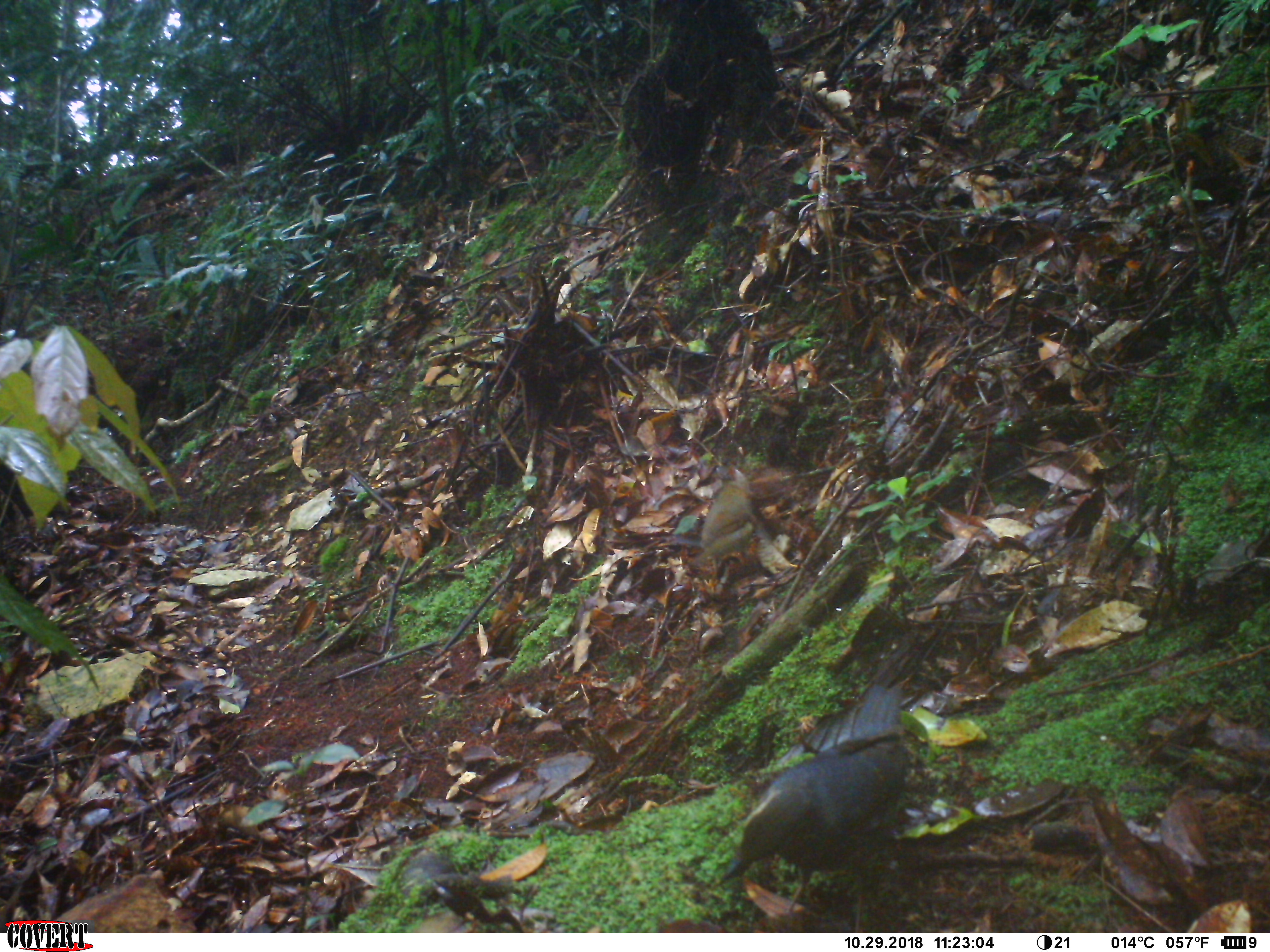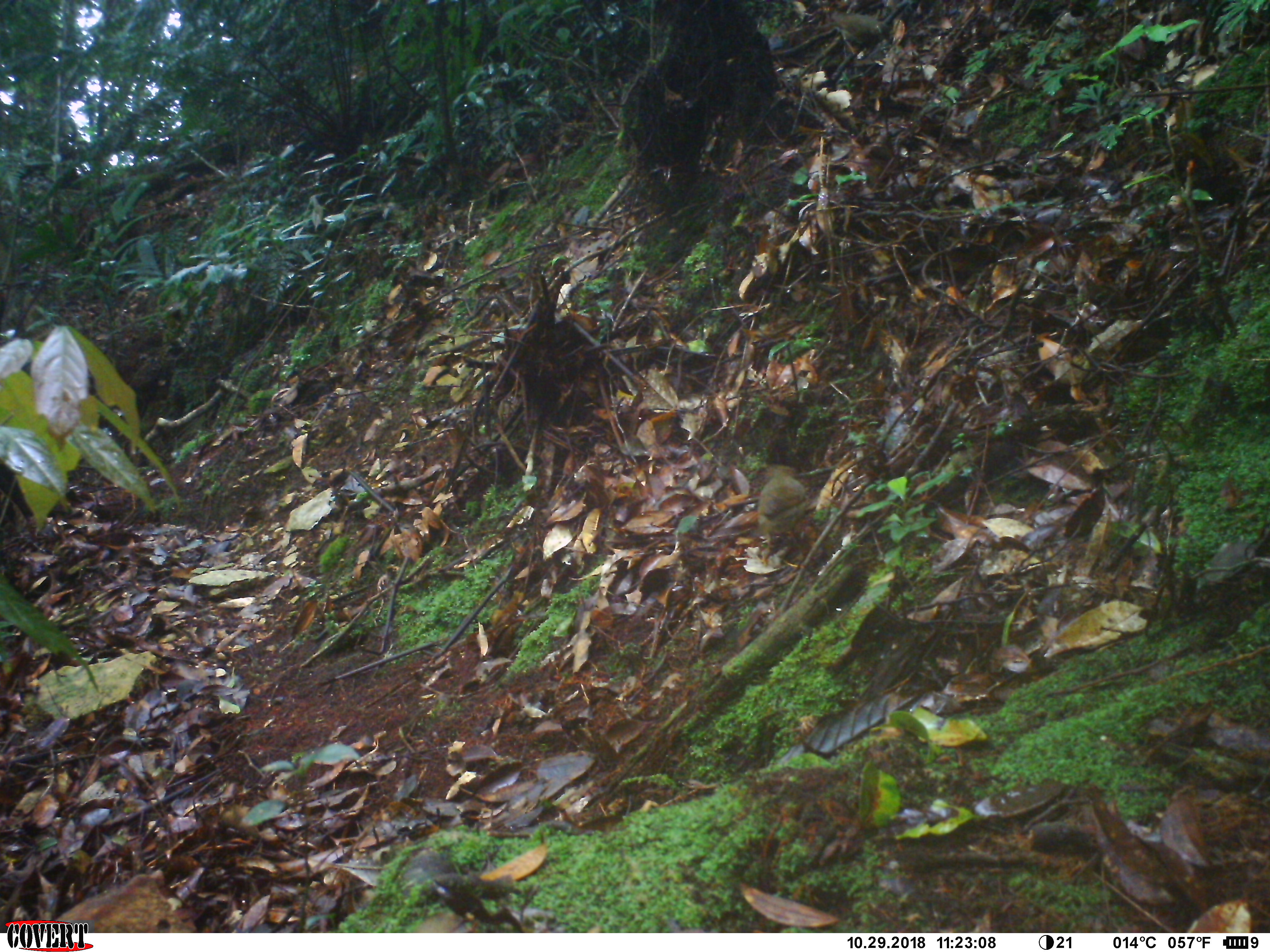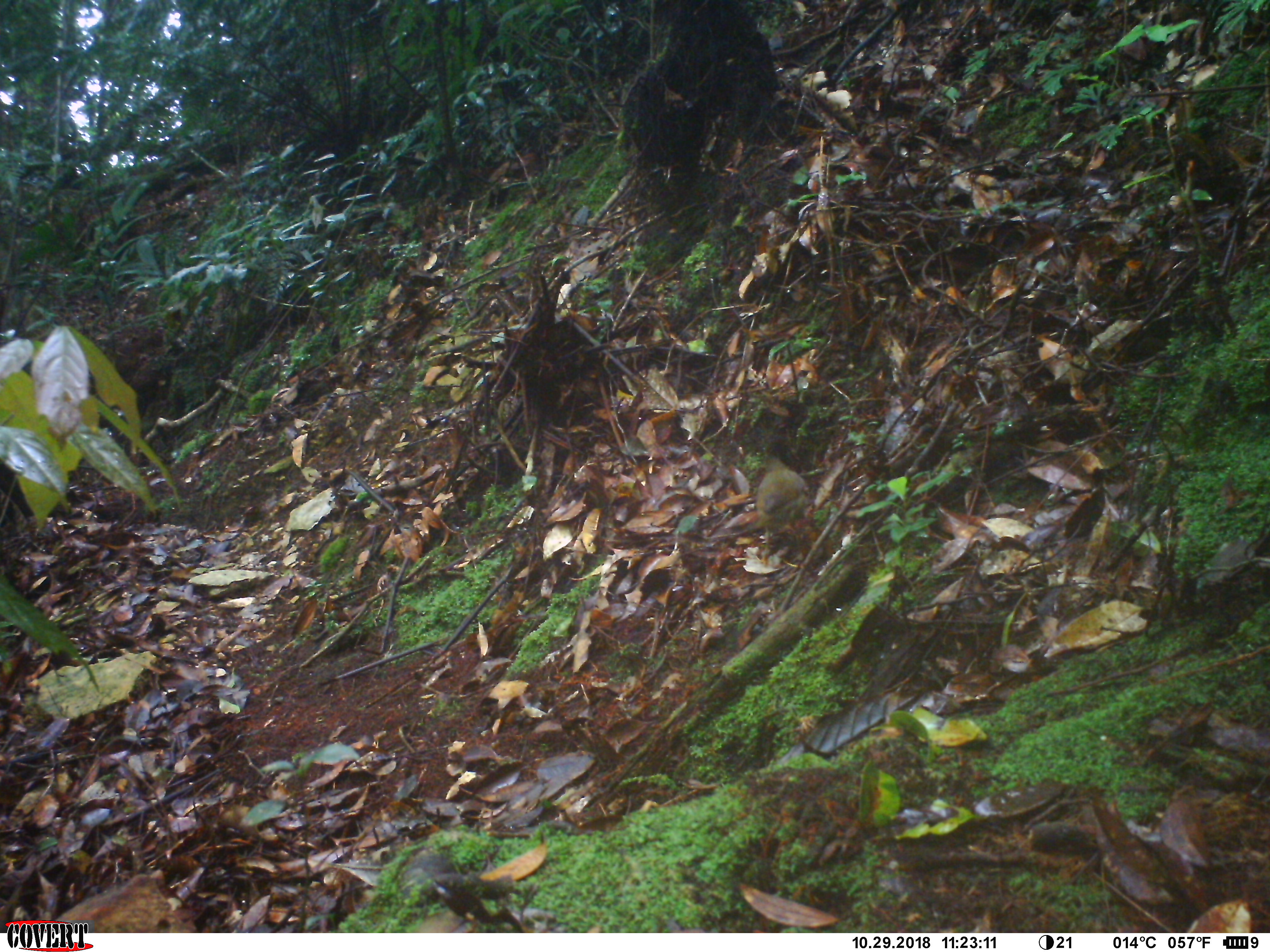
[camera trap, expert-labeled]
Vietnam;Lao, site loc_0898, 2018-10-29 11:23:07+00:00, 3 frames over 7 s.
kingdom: Animalia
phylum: Chordata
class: Aves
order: Passeriformes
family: Turdidae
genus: Geokichla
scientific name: Geokichla sibirica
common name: siberian thrush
Siberian thrush (Geokichla sibirica). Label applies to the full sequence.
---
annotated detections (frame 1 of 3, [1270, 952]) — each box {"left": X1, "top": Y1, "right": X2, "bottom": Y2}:
siberian thrush: {"left": 716, "top": 686, "right": 905, "bottom": 932}; {"left": 699, "top": 480, "right": 758, "bottom": 578}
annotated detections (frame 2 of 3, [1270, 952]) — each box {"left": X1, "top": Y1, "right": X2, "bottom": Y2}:
siberian thrush: {"left": 757, "top": 464, "right": 808, "bottom": 566}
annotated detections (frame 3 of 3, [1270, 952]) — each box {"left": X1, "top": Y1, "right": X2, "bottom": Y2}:
siberian thrush: {"left": 754, "top": 454, "right": 810, "bottom": 565}